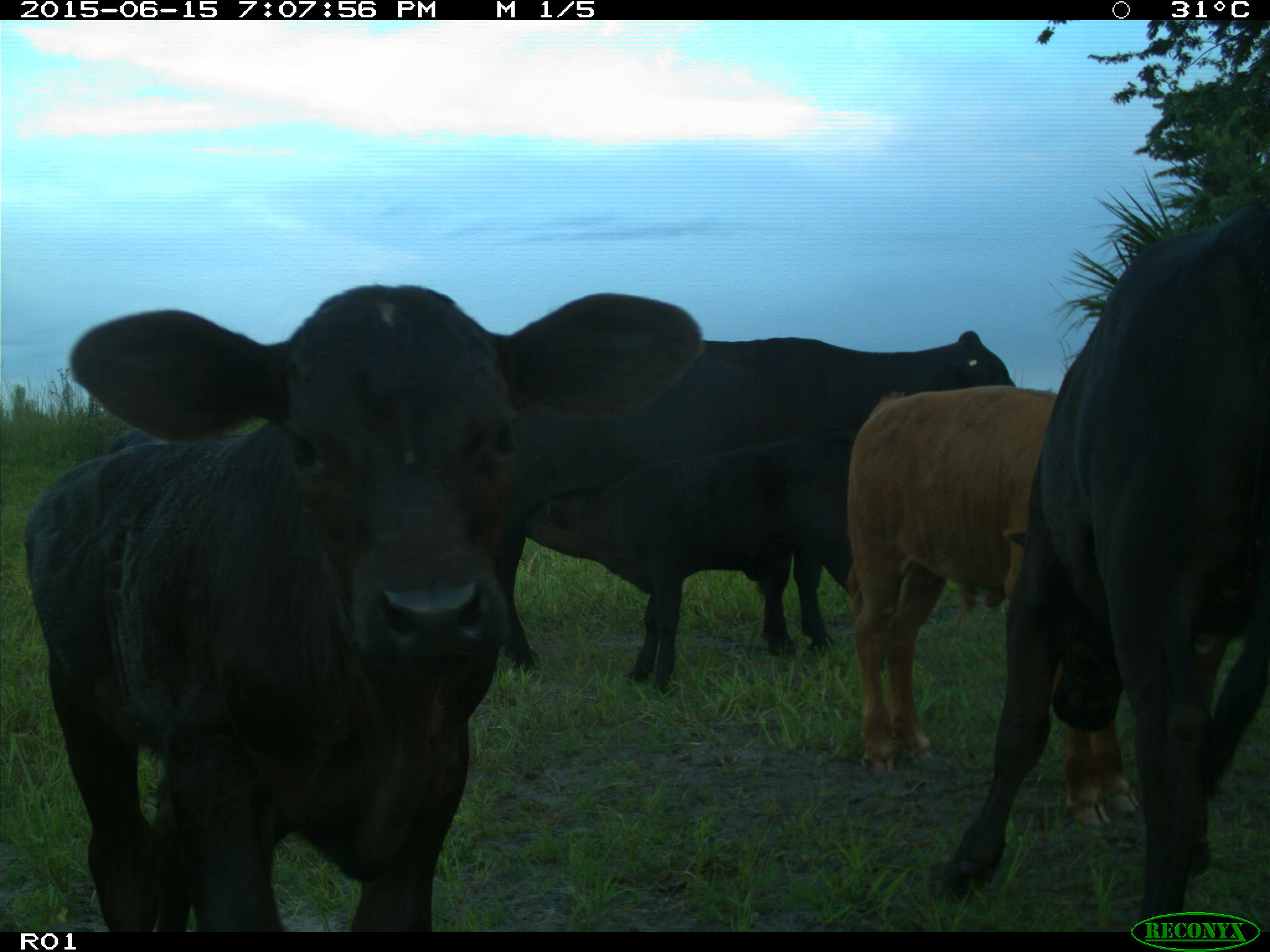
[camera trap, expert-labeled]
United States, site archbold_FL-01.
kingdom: Animalia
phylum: Chordata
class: Mammalia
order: Artiodactyla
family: Bovidae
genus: Bos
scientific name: Bos taurus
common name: domestic cow